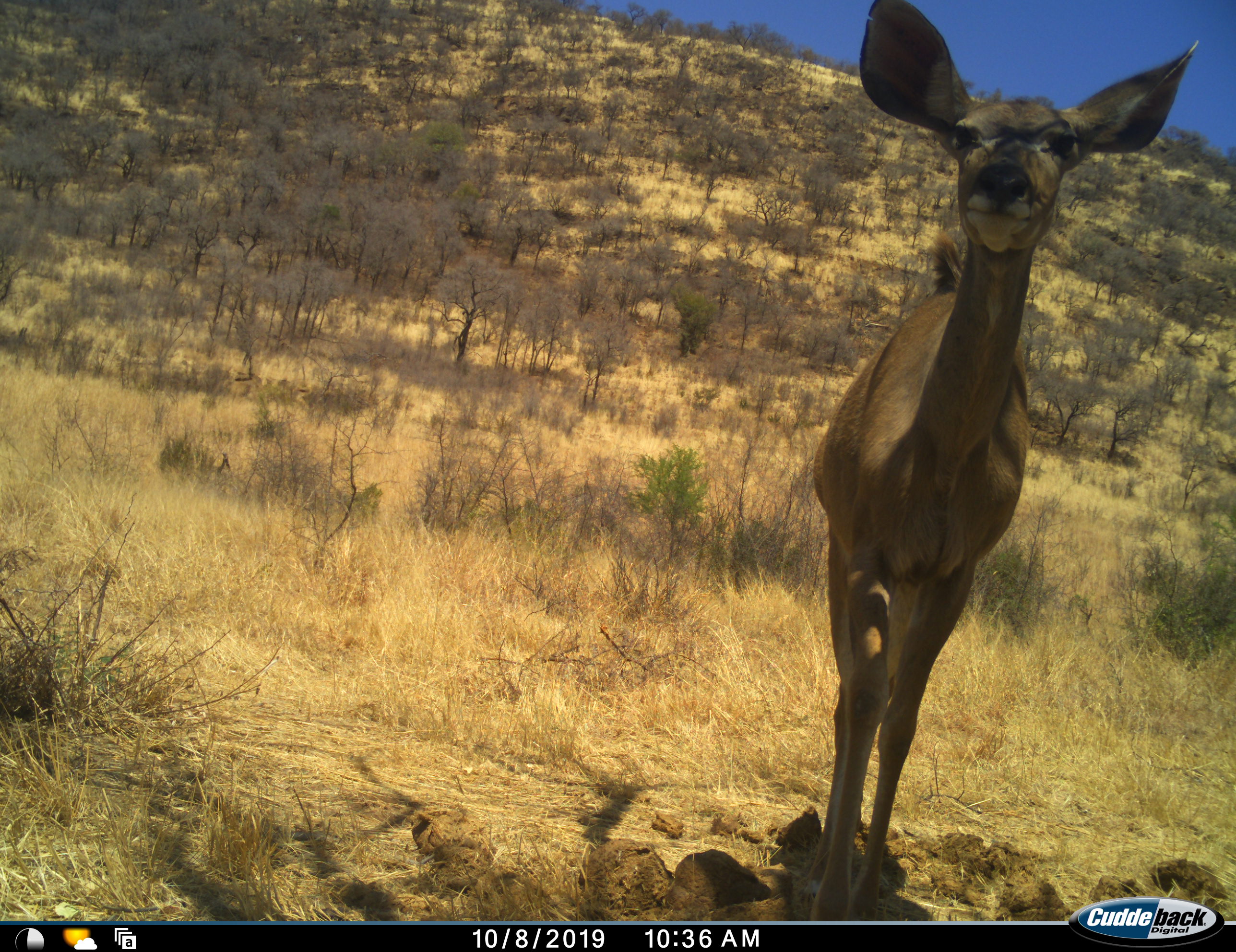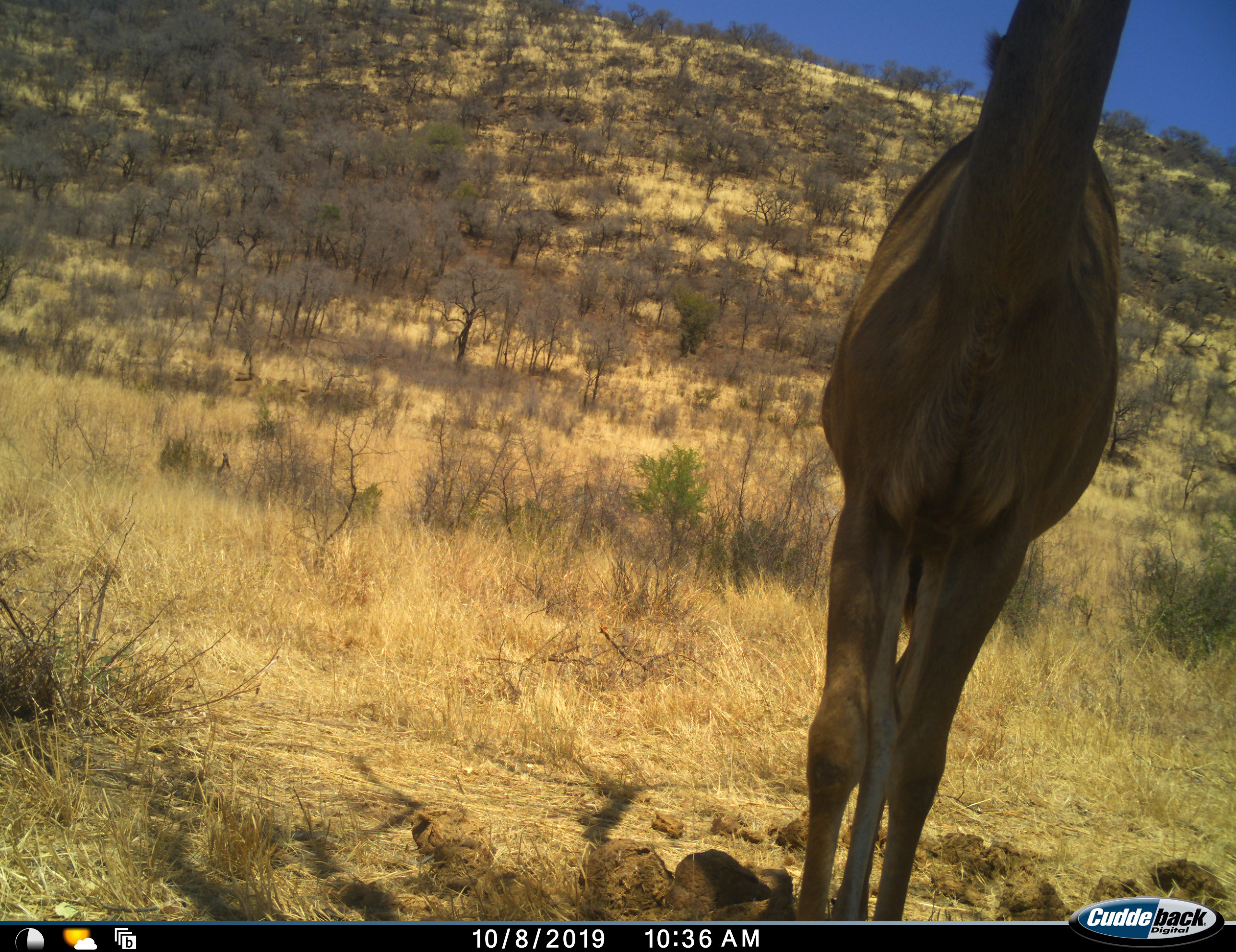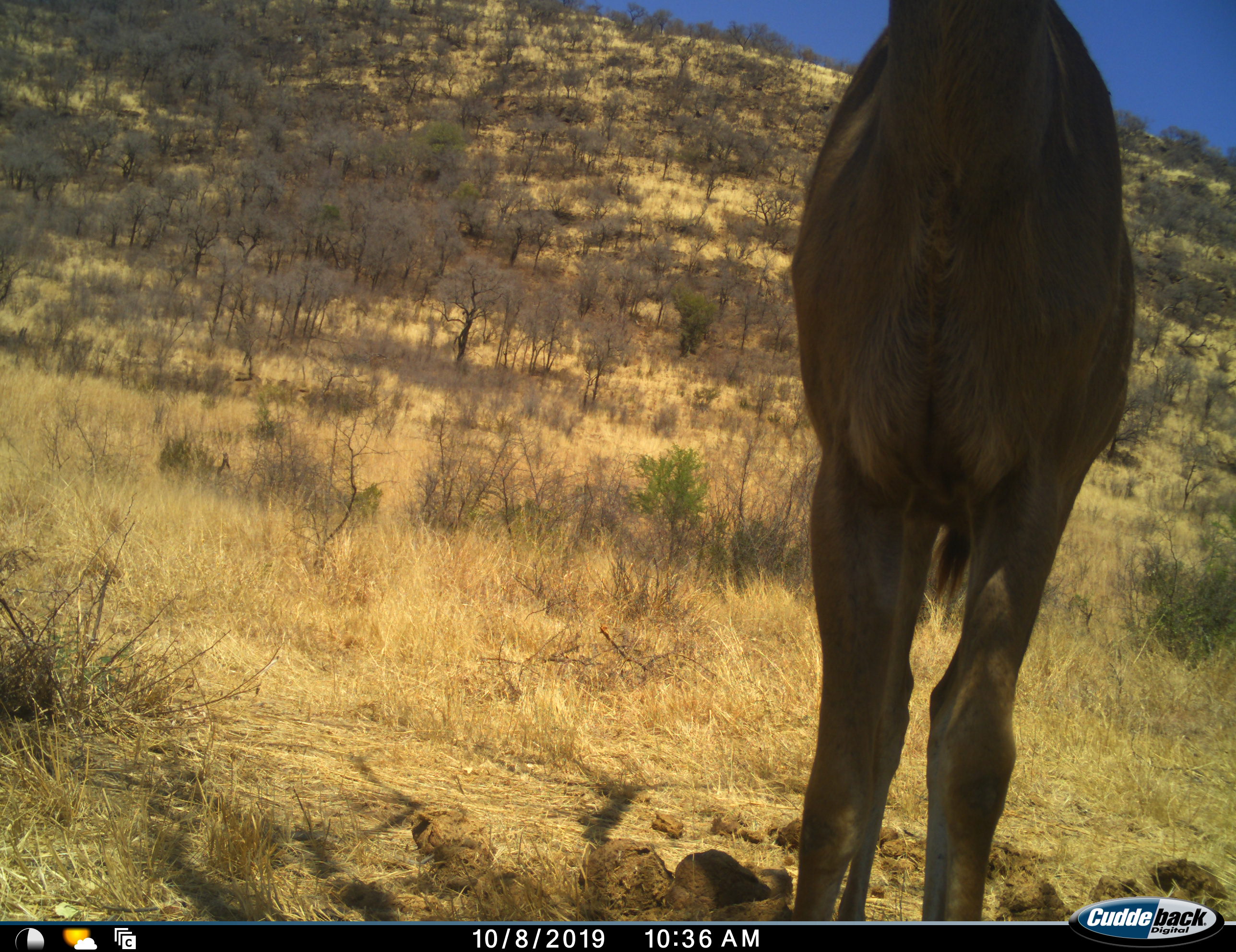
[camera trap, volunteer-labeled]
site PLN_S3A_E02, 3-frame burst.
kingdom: Animalia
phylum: Chordata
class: Mammalia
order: Artiodactyla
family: Bovidae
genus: Tragelaphus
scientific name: Tragelaphus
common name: kudu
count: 1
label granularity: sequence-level